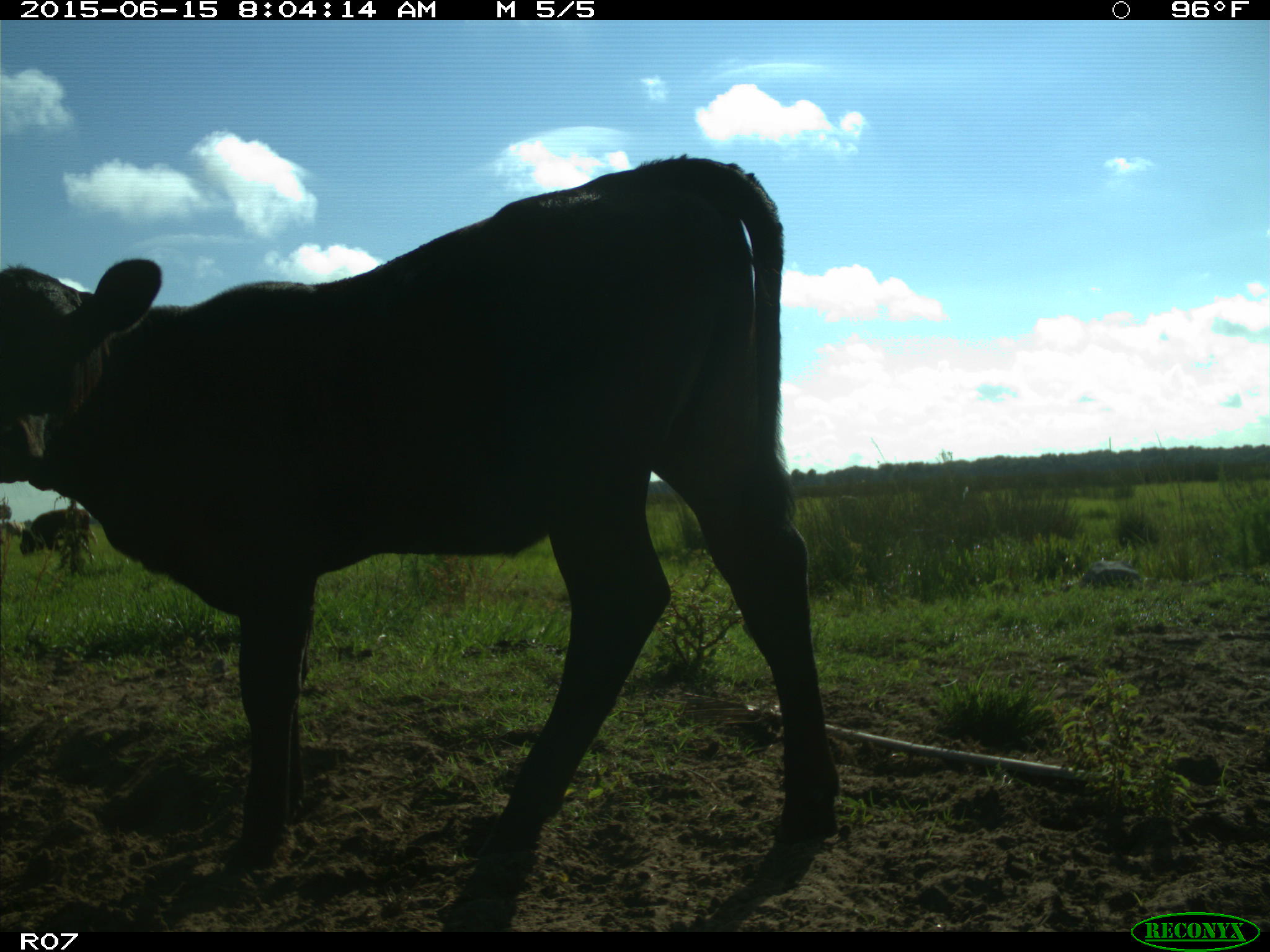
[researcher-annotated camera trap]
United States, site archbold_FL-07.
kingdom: Animalia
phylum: Chordata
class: Mammalia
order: Artiodactyla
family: Bovidae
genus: Bos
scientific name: Bos taurus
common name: domestic cow